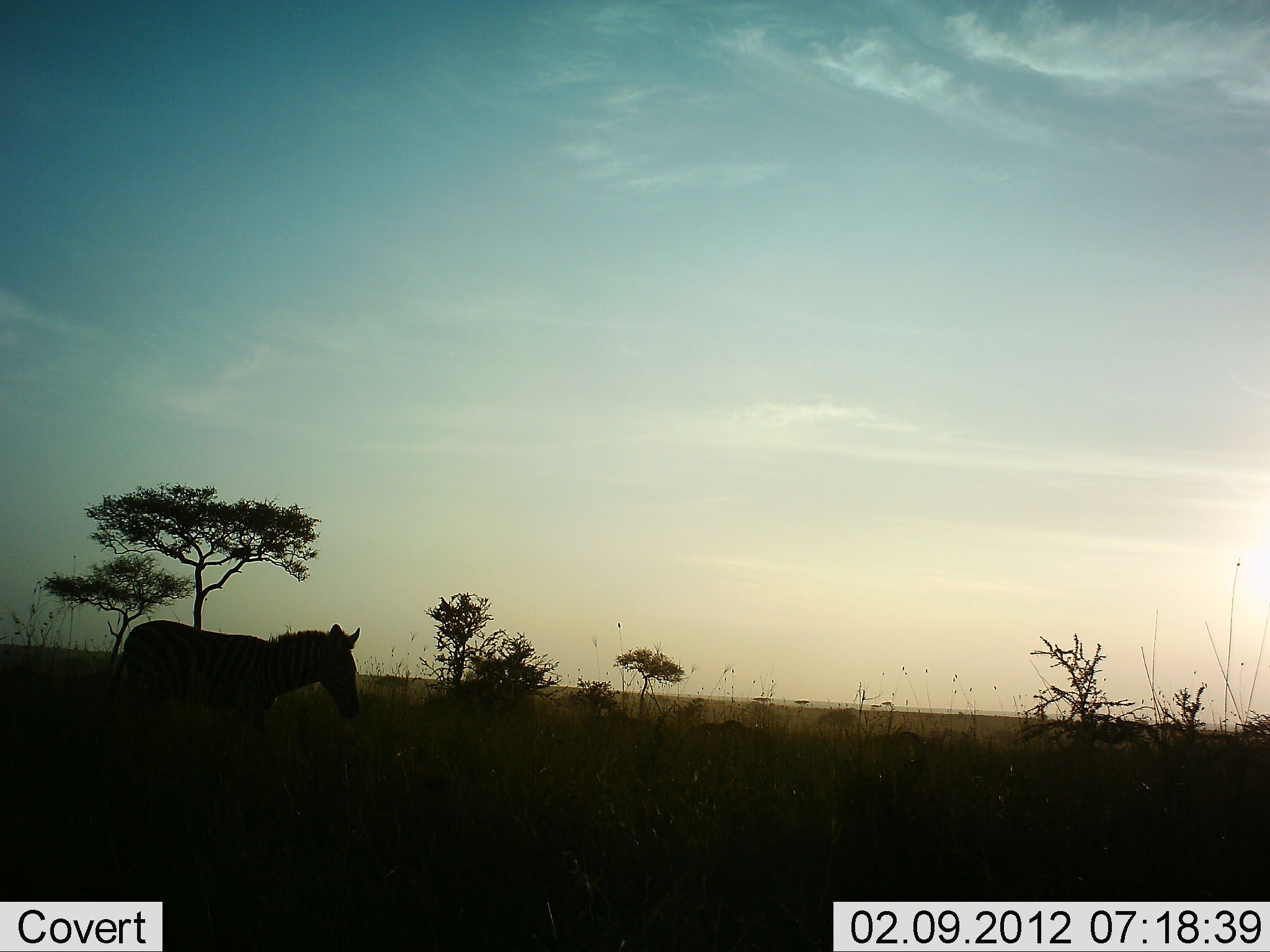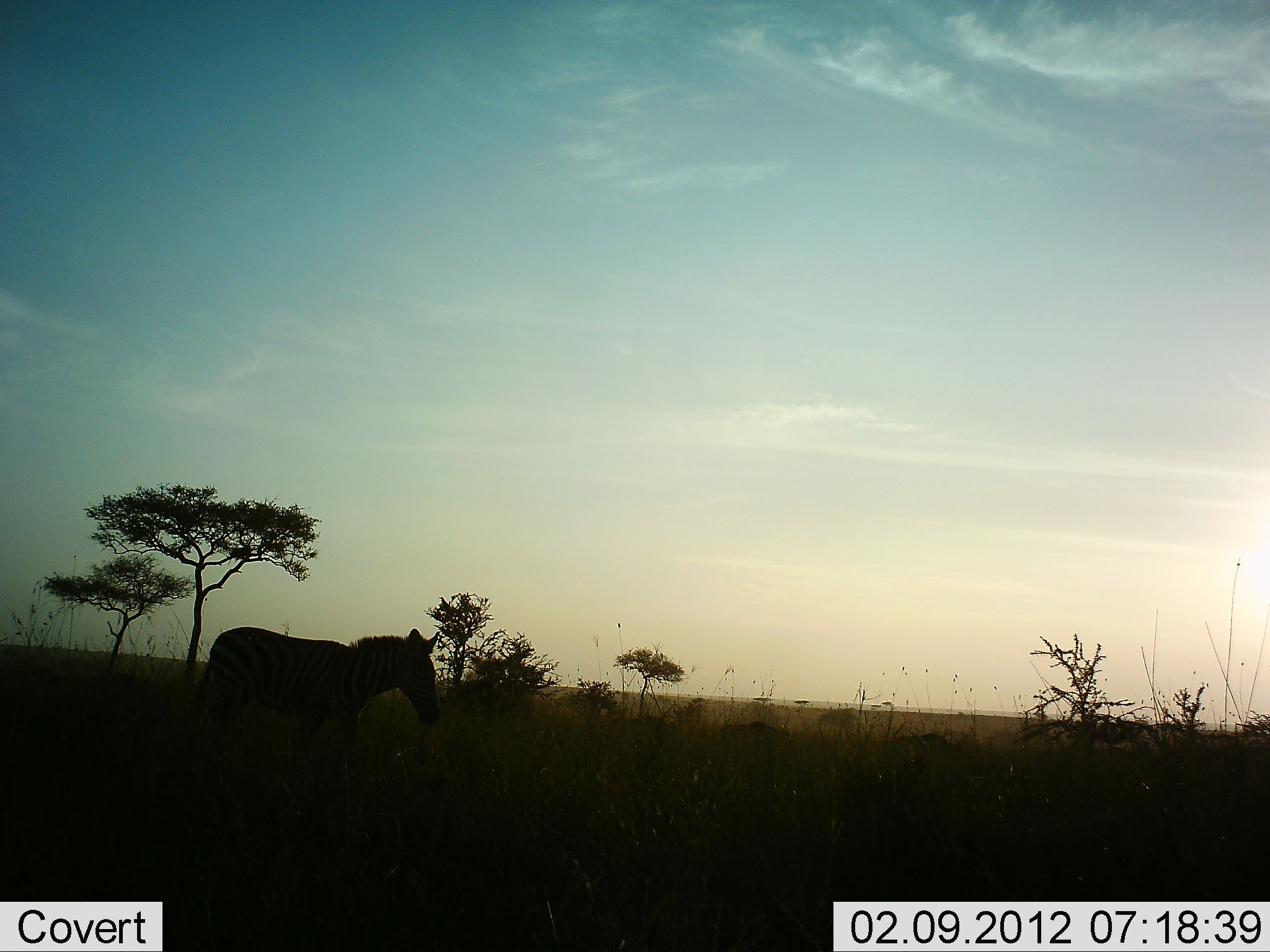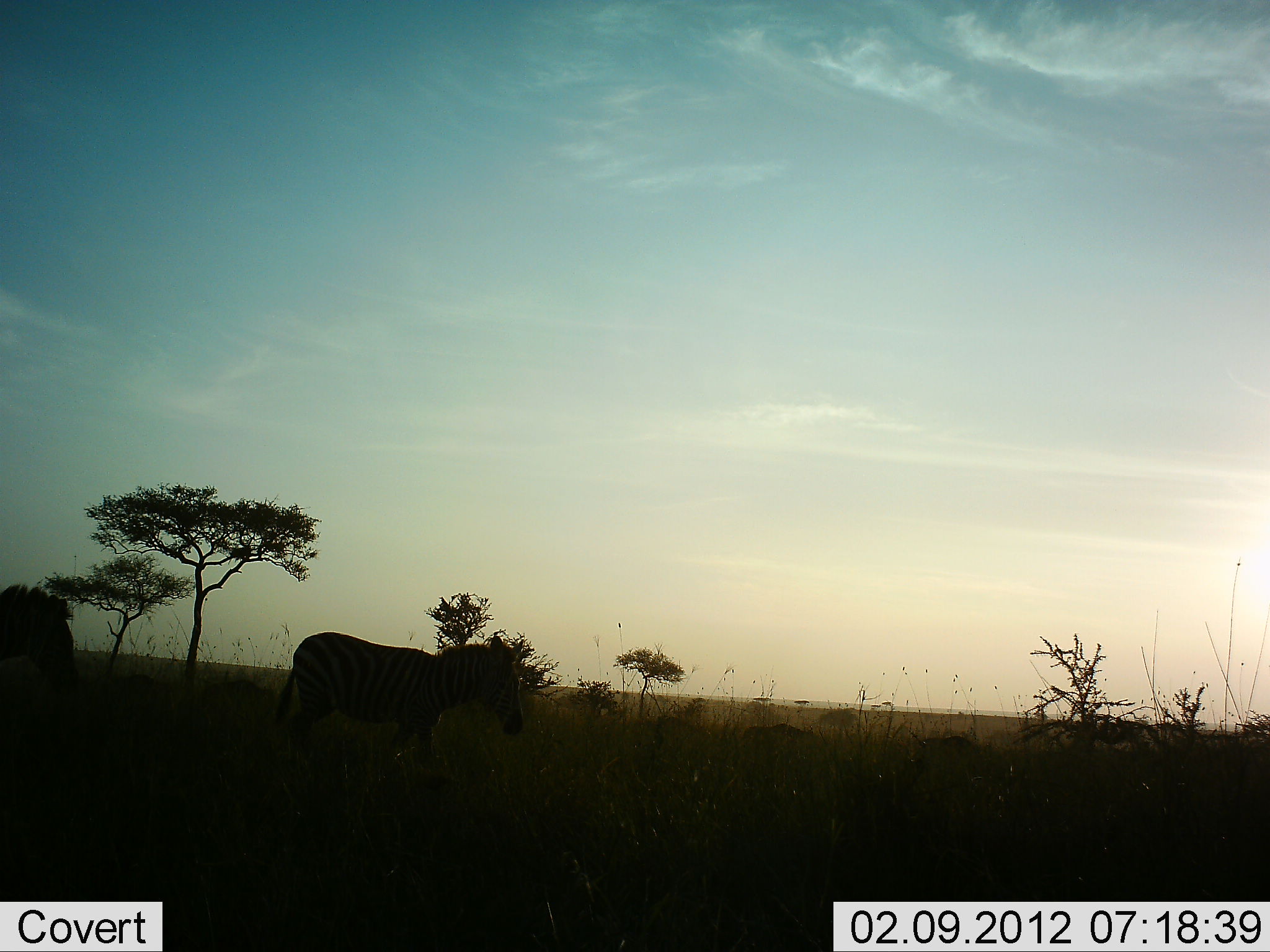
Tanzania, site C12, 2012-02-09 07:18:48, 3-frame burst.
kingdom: Animalia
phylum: Chordata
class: Mammalia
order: Perissodactyla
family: Equidae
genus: Equus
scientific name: Equus quagga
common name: plains zebra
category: zebra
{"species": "zebra (plains zebra) (Equus quagga)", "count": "2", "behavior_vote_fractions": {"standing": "6%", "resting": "0%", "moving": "94%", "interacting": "0%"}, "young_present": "0%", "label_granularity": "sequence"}